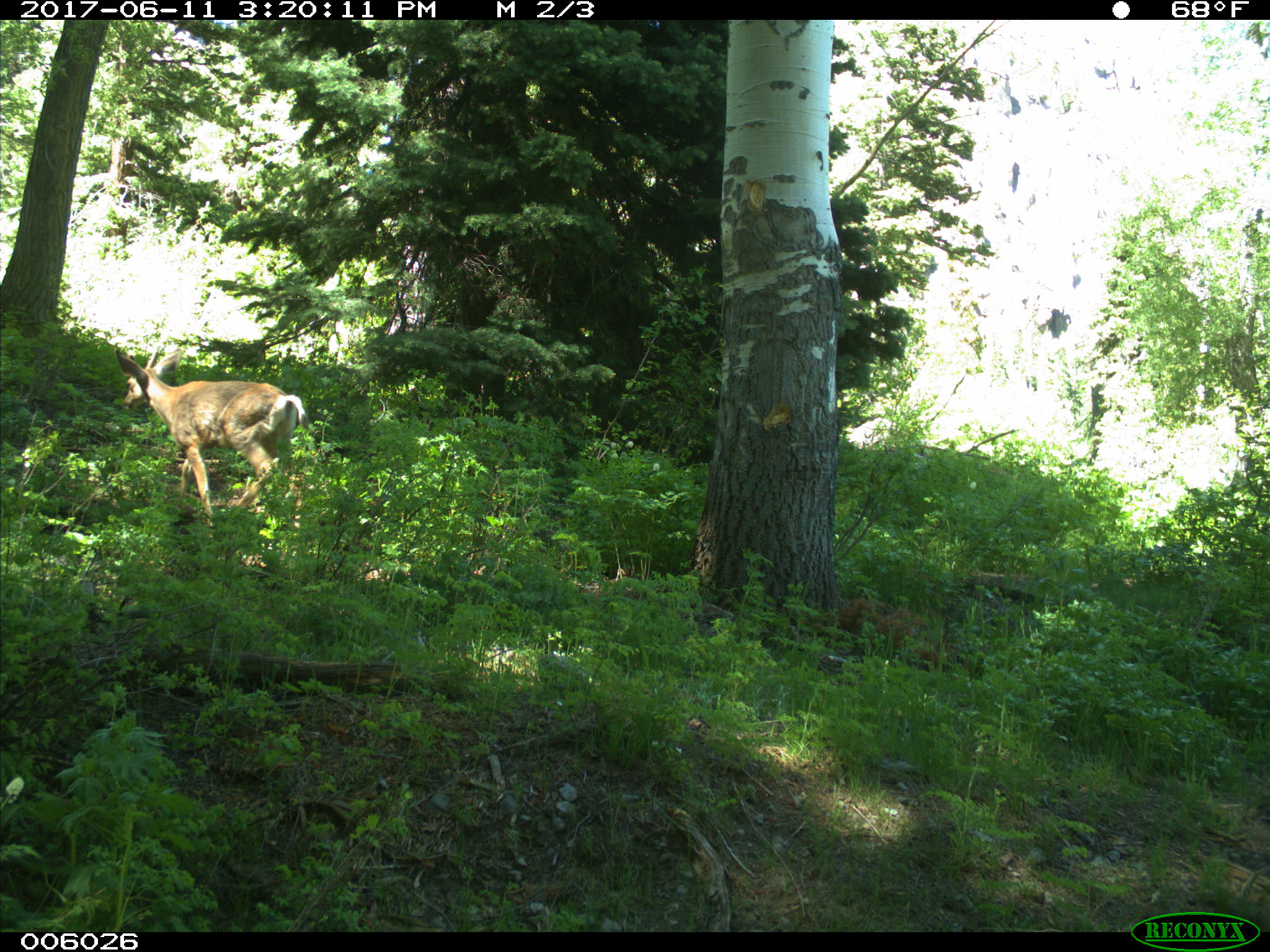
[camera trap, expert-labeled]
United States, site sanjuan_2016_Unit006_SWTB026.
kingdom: Animalia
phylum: Chordata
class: Mammalia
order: Artiodactyla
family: Cervidae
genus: Odocoileus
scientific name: Odocoileus hemionus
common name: mule deer